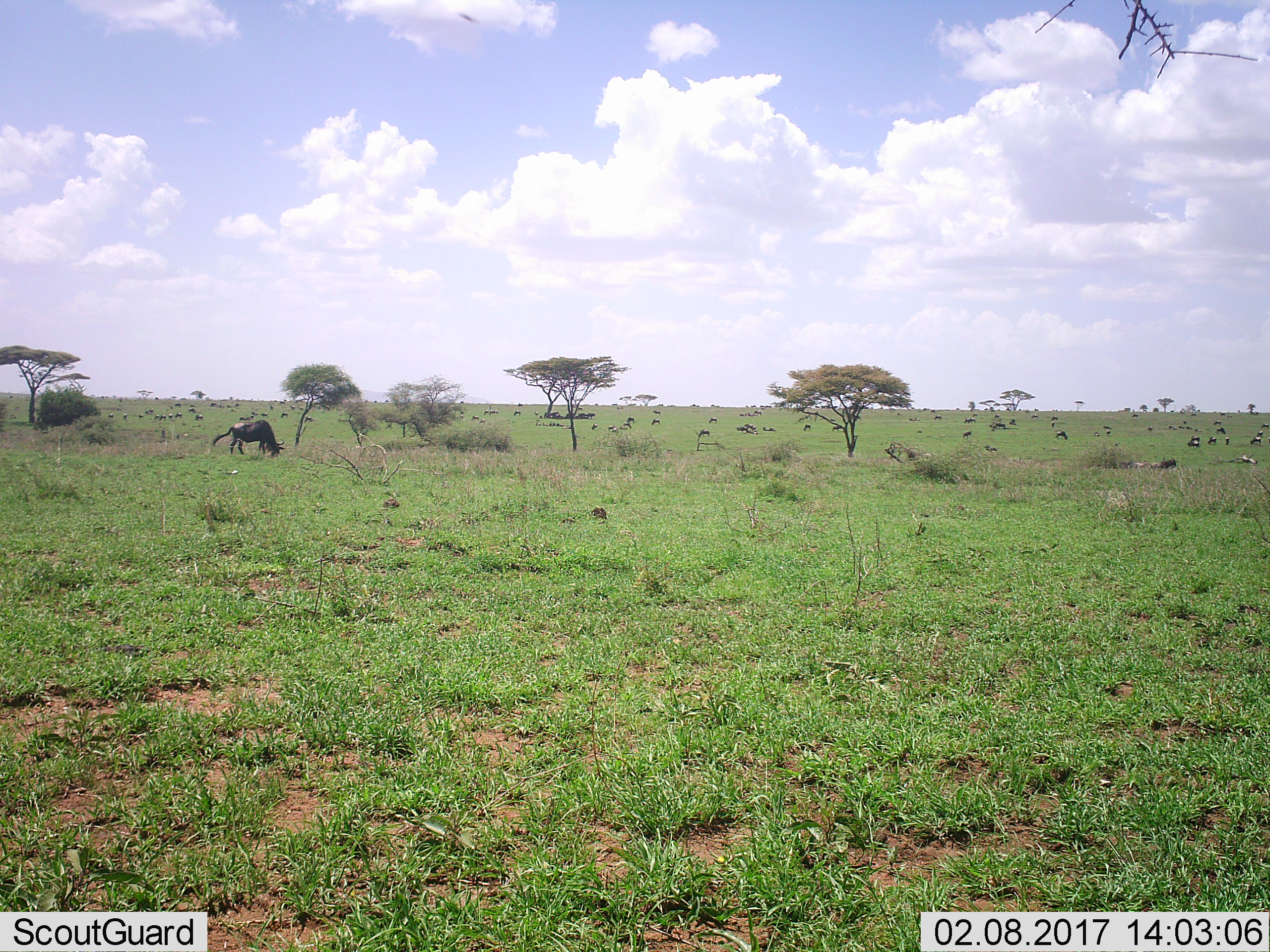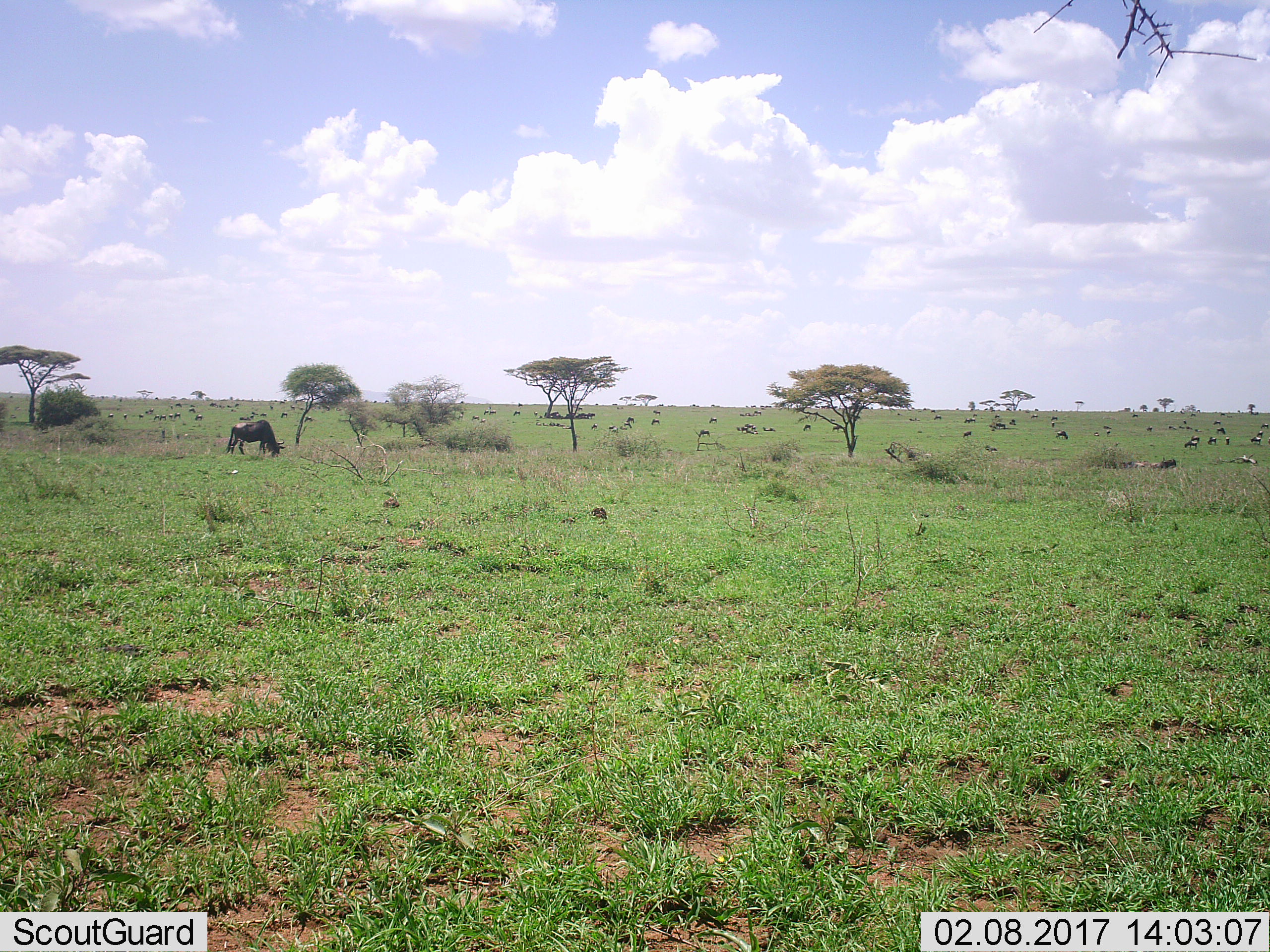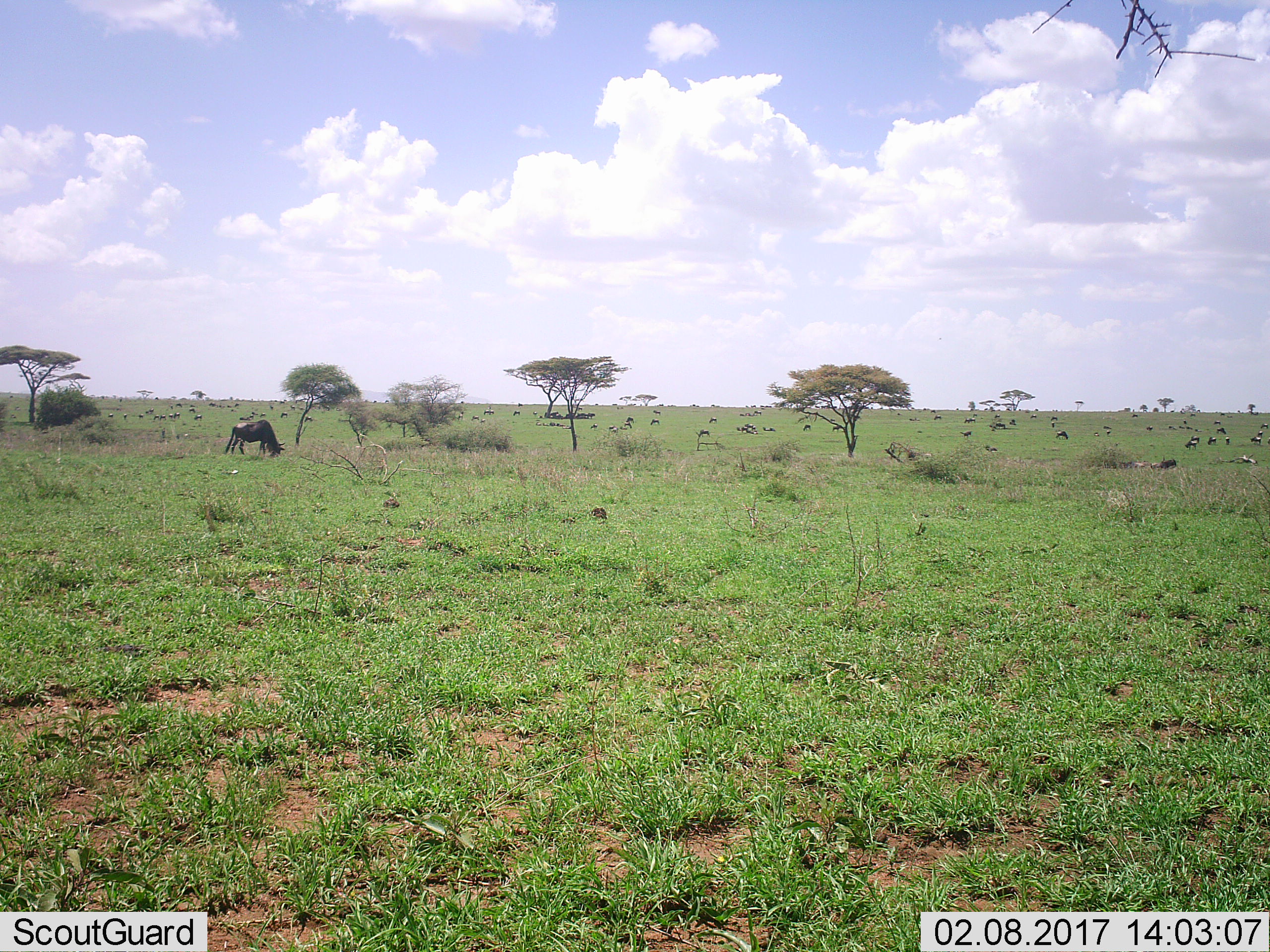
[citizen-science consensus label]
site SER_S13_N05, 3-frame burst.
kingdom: Animalia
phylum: Chordata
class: Mammalia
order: Artiodactyla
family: Bovidae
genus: Connochaetes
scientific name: Connochaetes taurinus taurinus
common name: blue wildebeest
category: wildebeestblue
Wildebeestblue (blue wildebeest) (Connochaetes taurinus taurinus), count 11-50. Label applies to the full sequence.